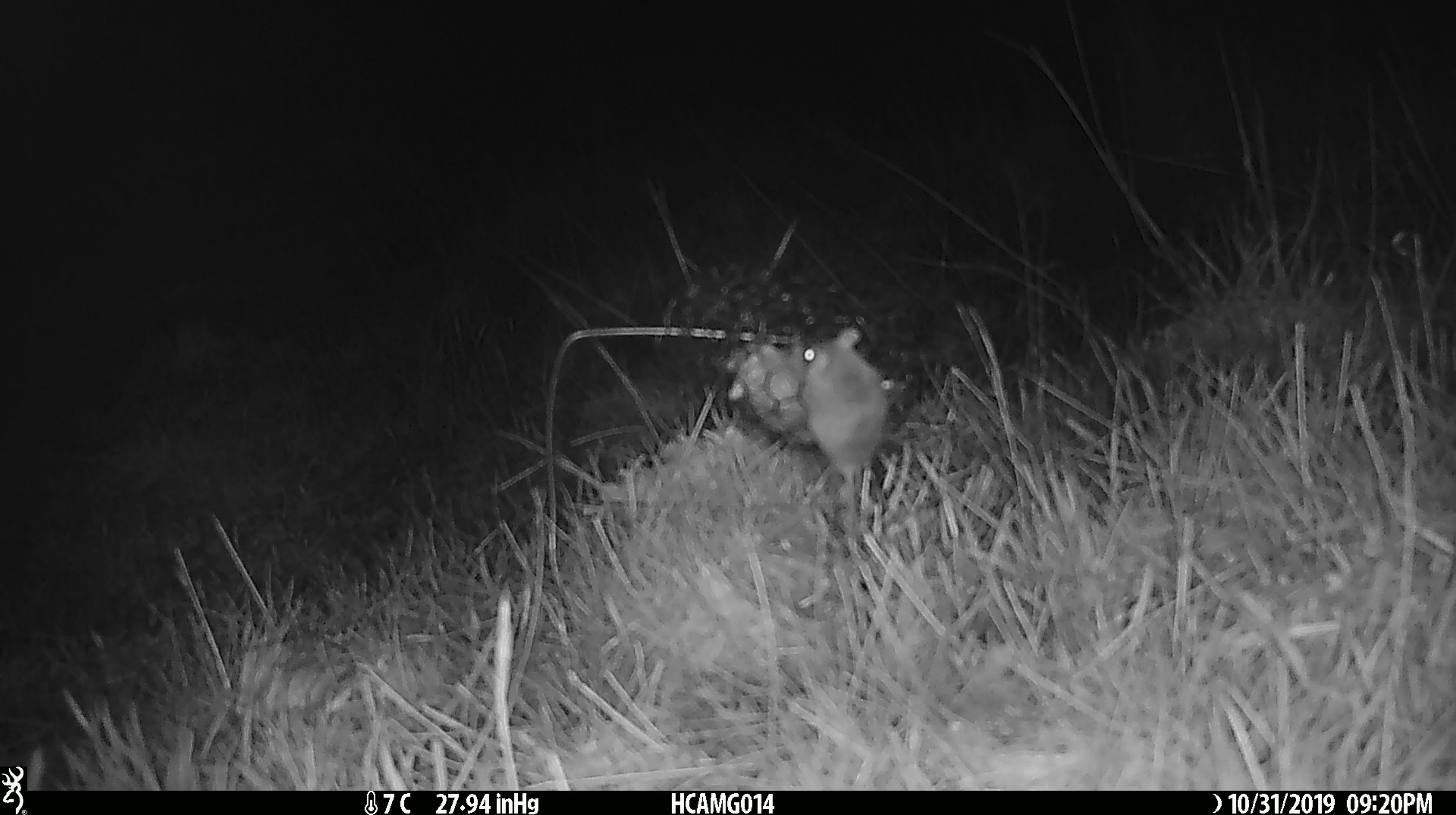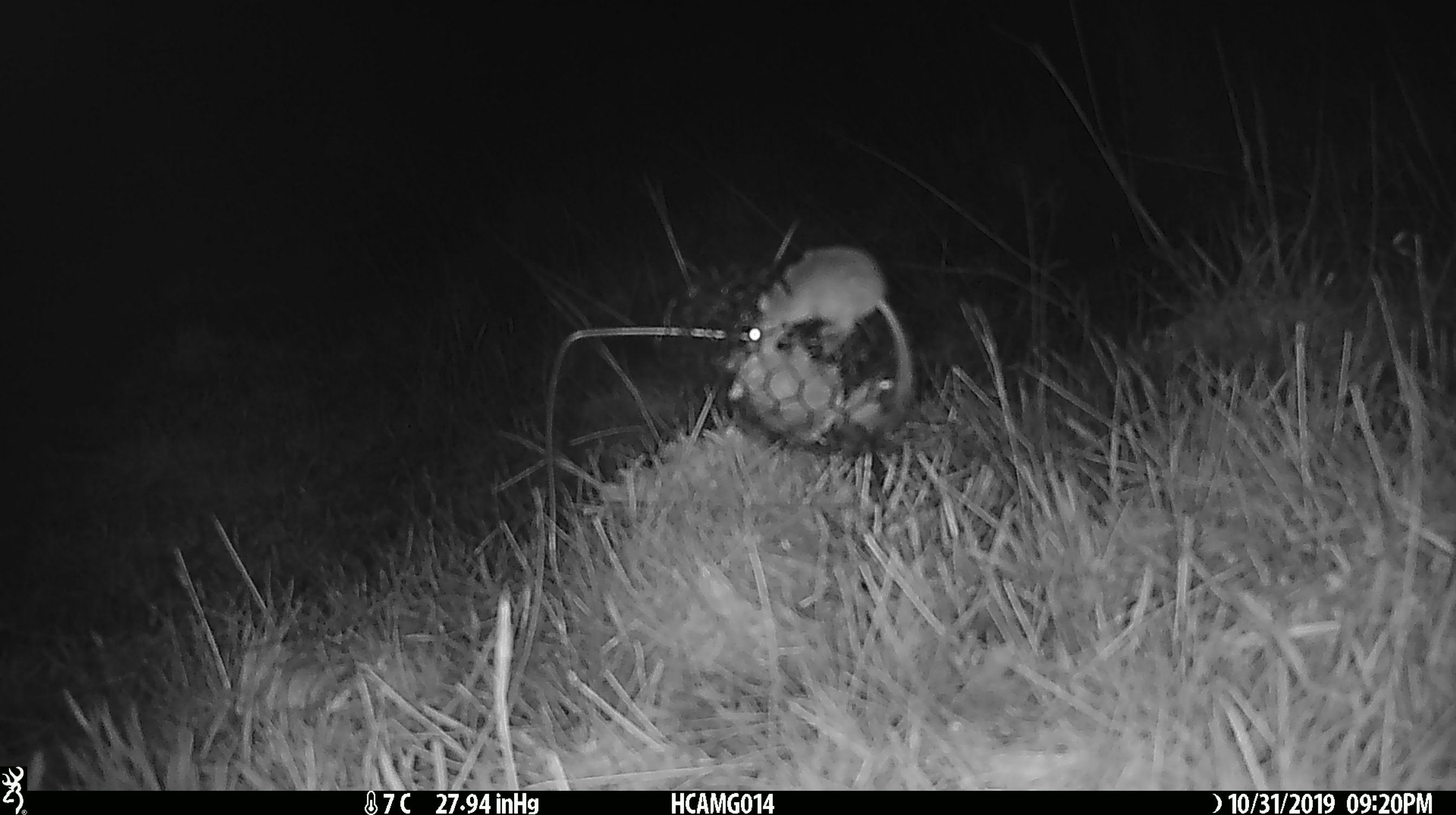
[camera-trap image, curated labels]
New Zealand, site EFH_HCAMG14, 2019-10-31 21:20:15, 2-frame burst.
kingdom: Animalia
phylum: Chordata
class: Mammalia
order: Rodentia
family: Muridae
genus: Mus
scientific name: Mus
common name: mouse